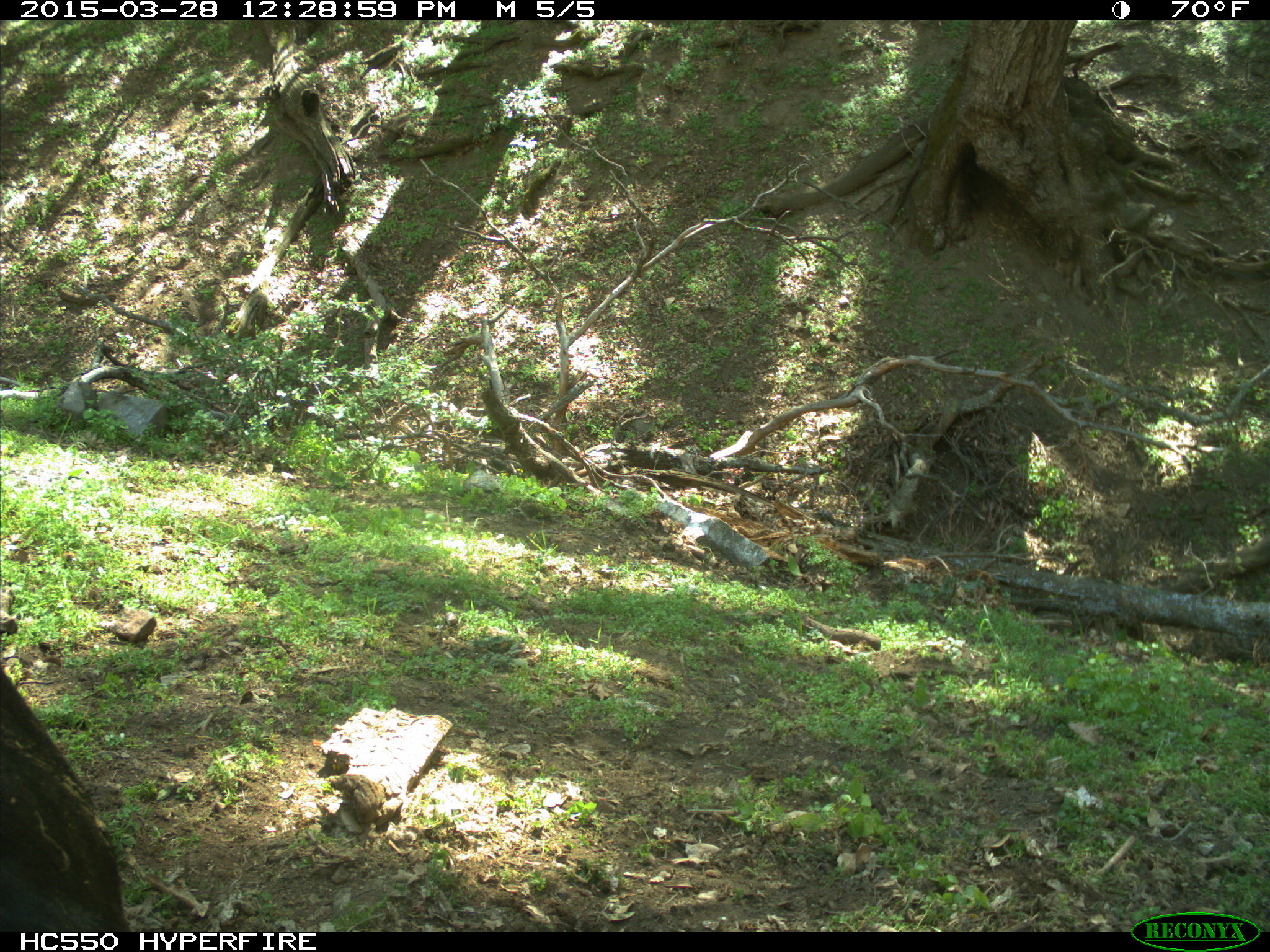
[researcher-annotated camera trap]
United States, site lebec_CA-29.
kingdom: Animalia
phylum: Chordata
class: Mammalia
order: Artiodactyla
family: Bovidae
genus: Bos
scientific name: Bos taurus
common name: domestic cow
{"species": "Bos taurus (domestic cow)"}